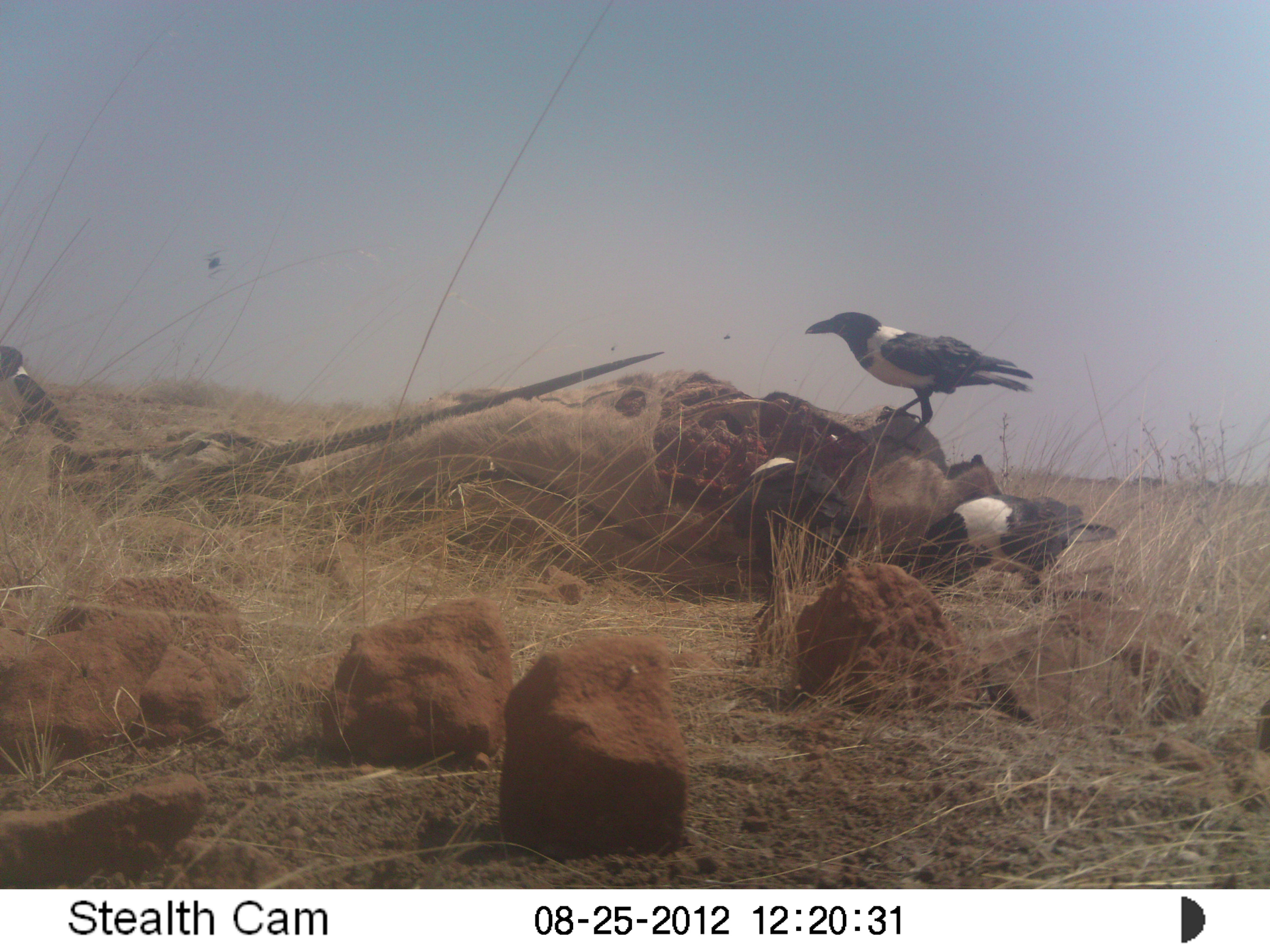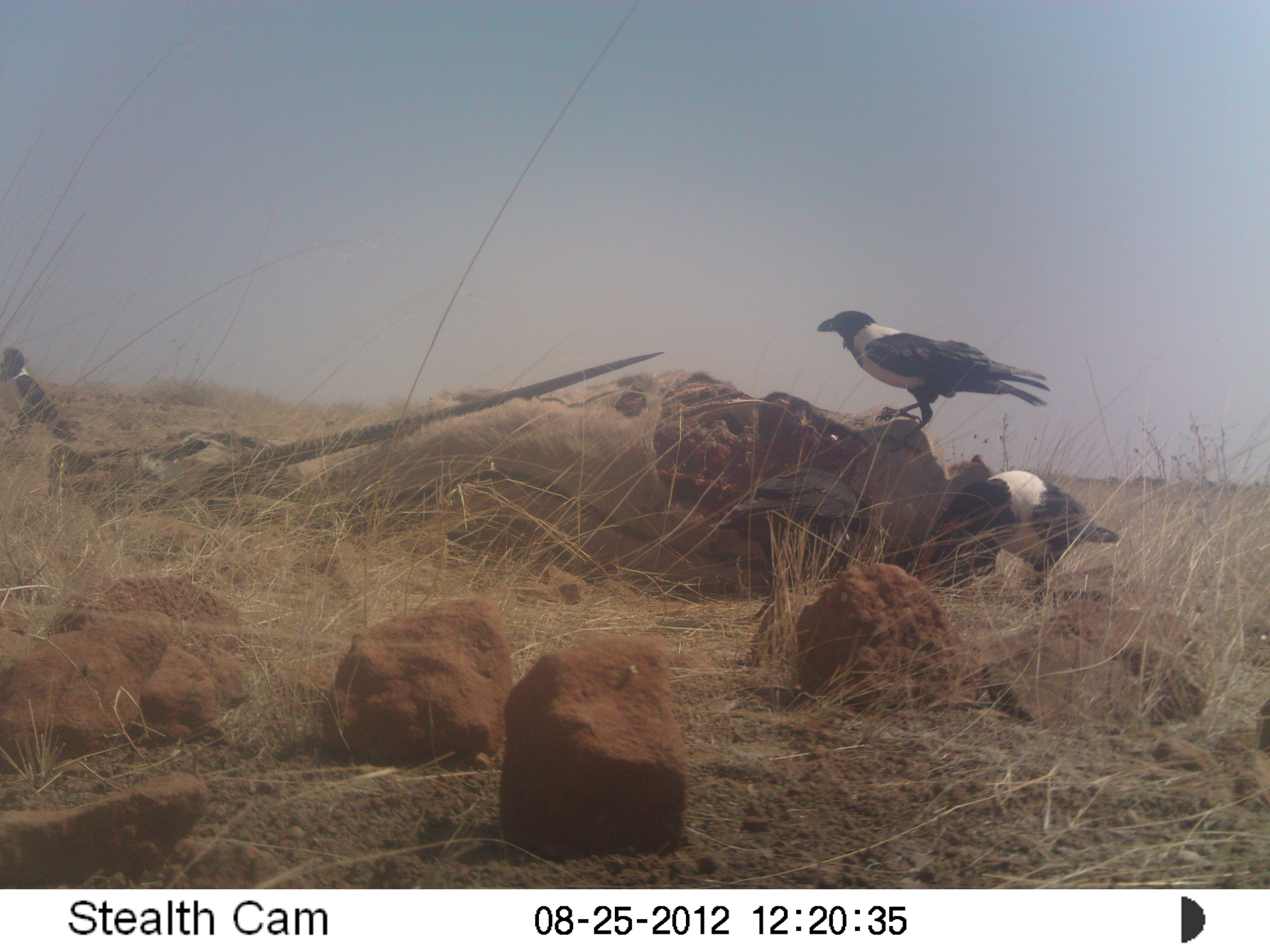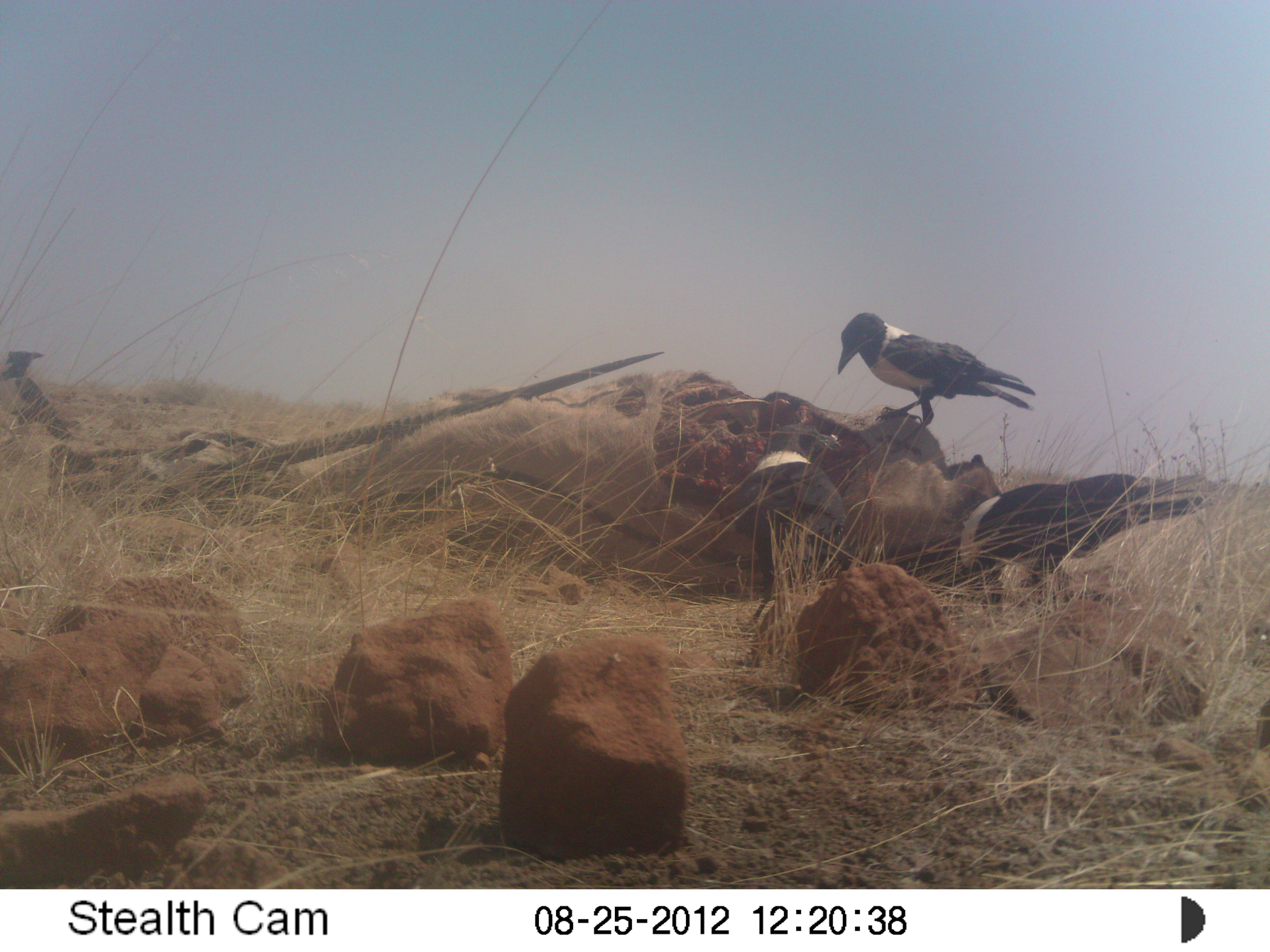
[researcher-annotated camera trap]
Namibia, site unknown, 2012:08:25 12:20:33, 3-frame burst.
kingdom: Animalia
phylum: Chordata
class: Aves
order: Passeriformes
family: Corvidae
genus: Corvus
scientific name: Corvus albus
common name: pied crow